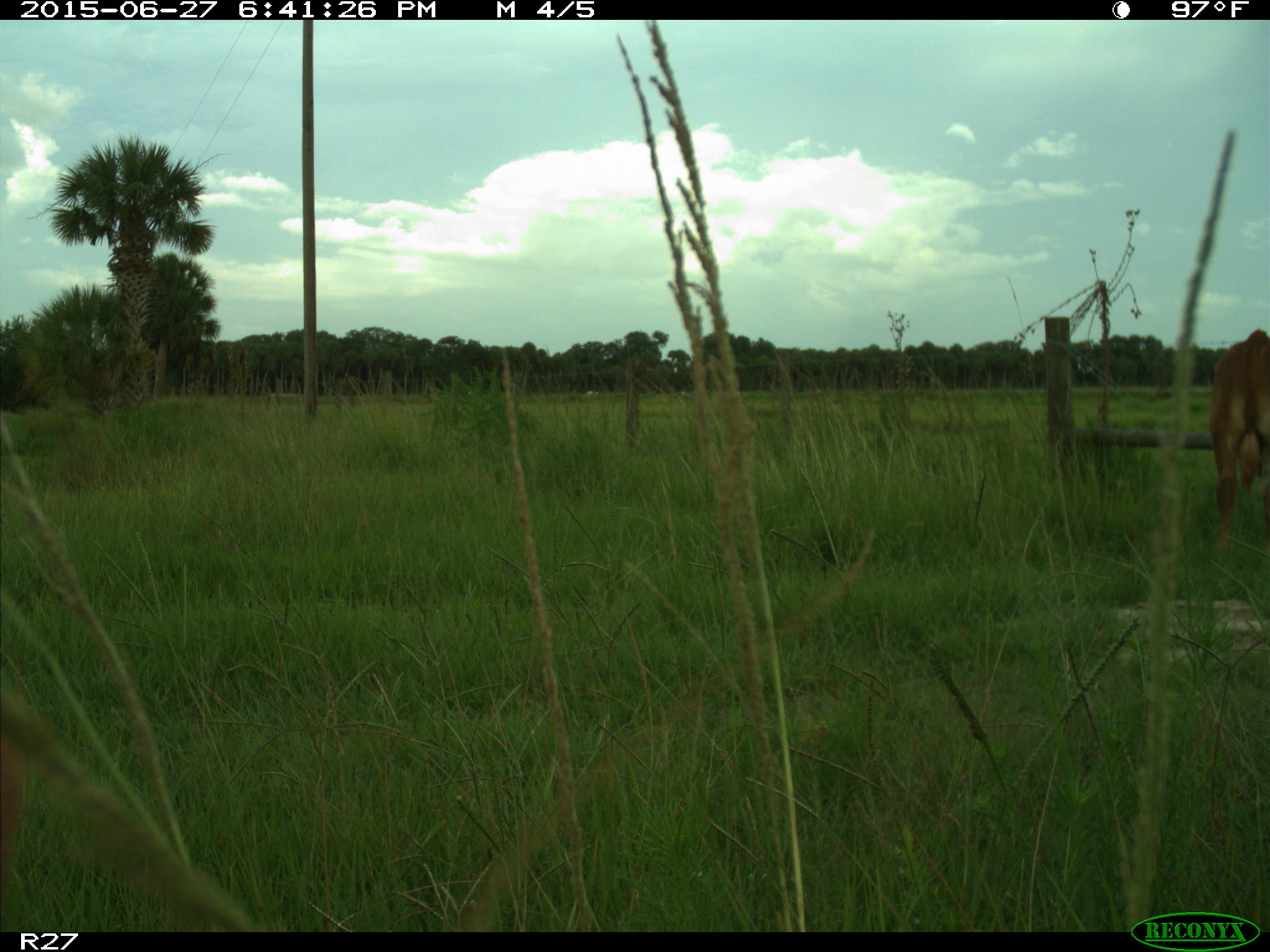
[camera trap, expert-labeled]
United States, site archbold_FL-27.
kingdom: Animalia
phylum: Chordata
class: Mammalia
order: Artiodactyla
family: Bovidae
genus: Bos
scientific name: Bos taurus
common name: domestic cow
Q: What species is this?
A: Bos taurus (domestic cow).